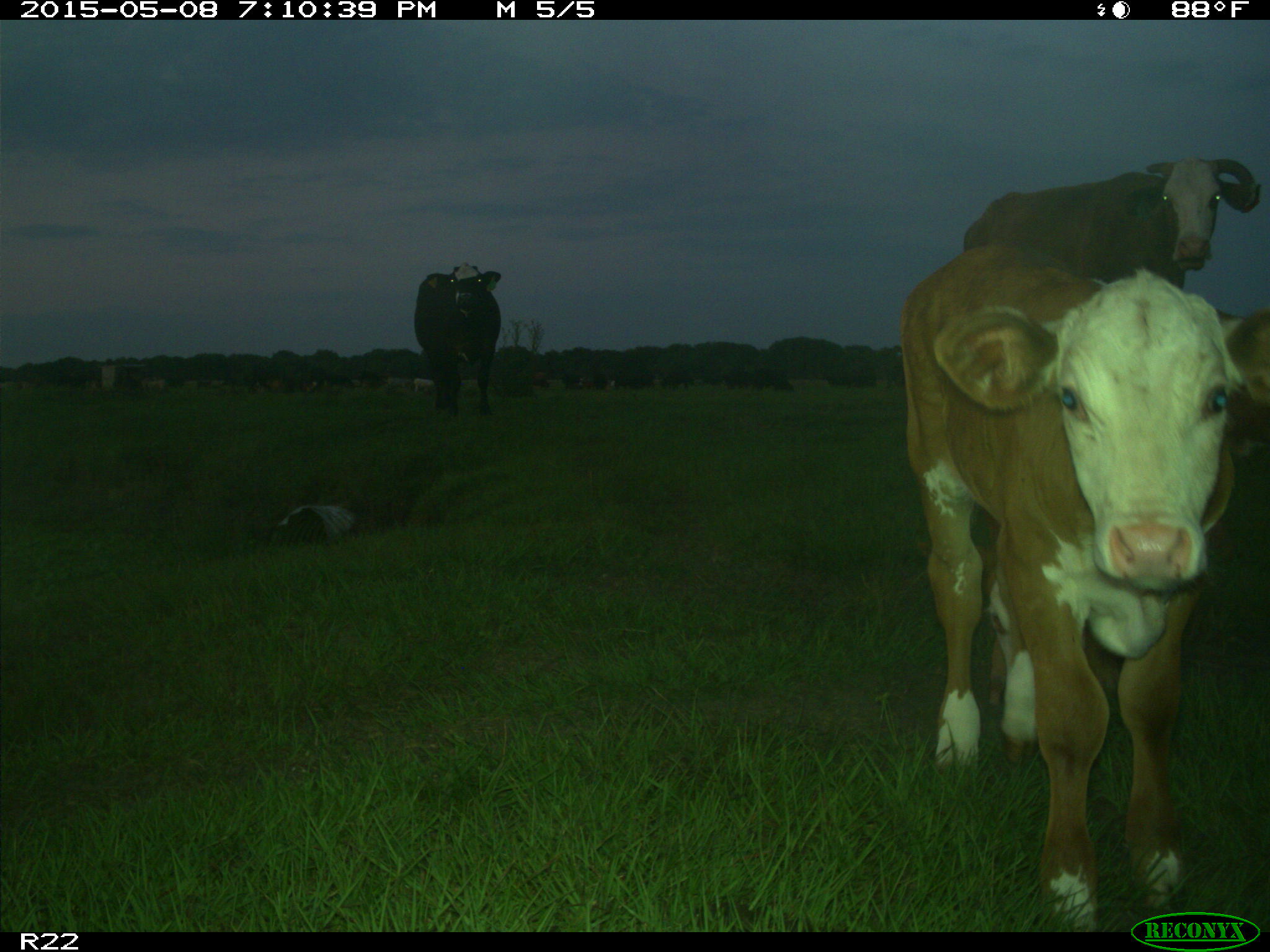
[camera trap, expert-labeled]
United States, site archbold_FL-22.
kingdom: Animalia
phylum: Chordata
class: Mammalia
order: Artiodactyla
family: Bovidae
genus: Bos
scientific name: Bos taurus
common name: domestic cow